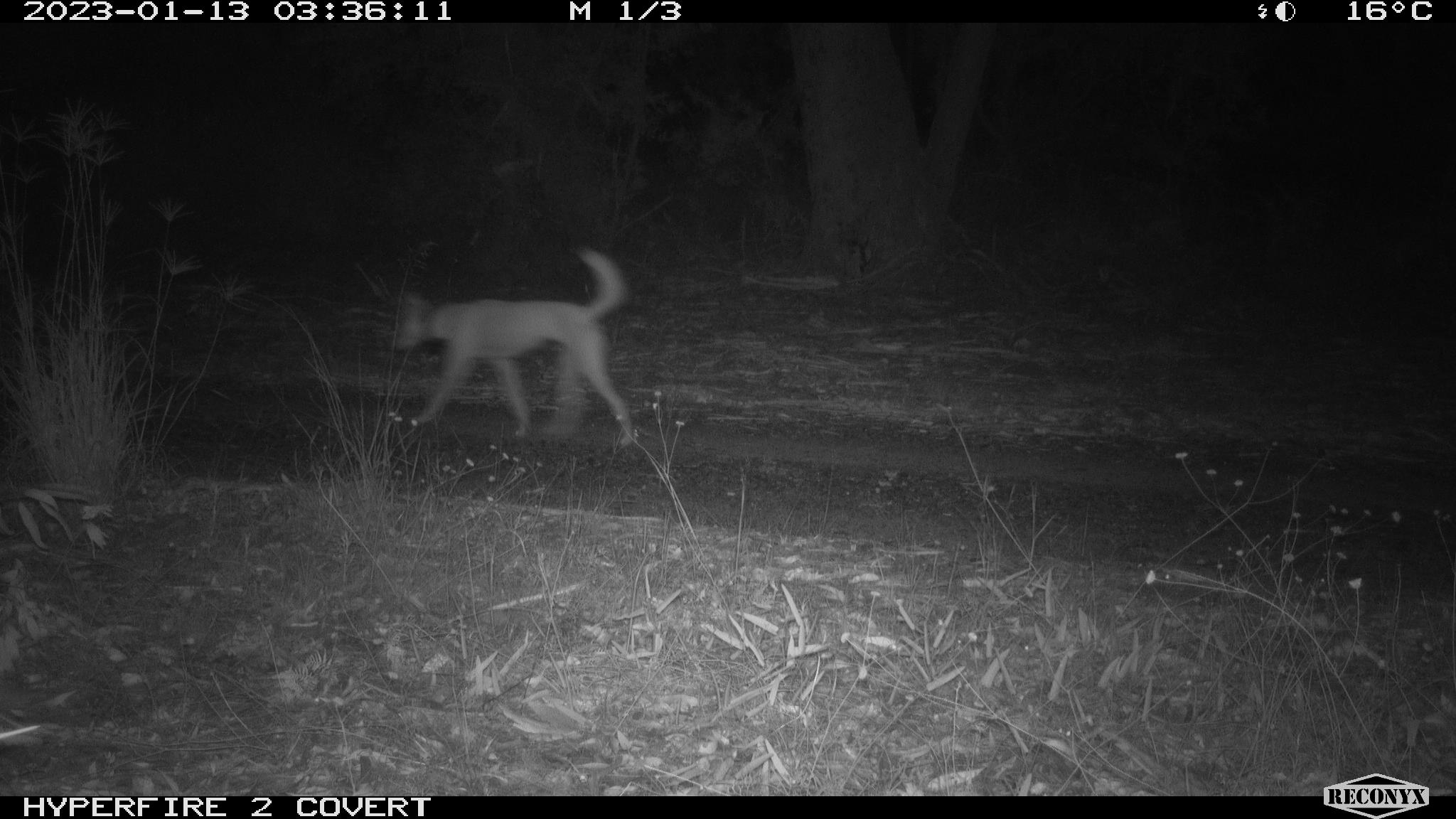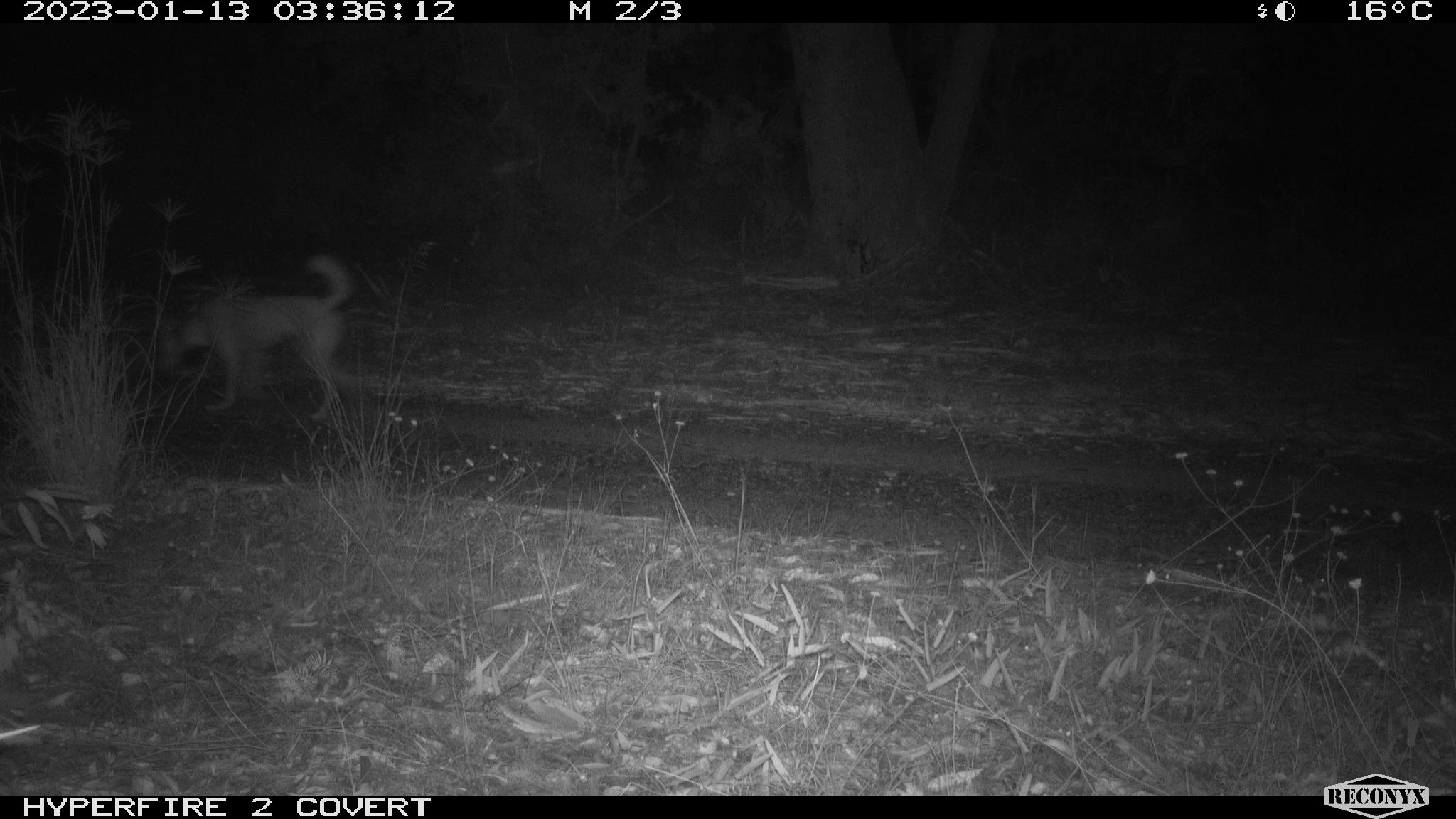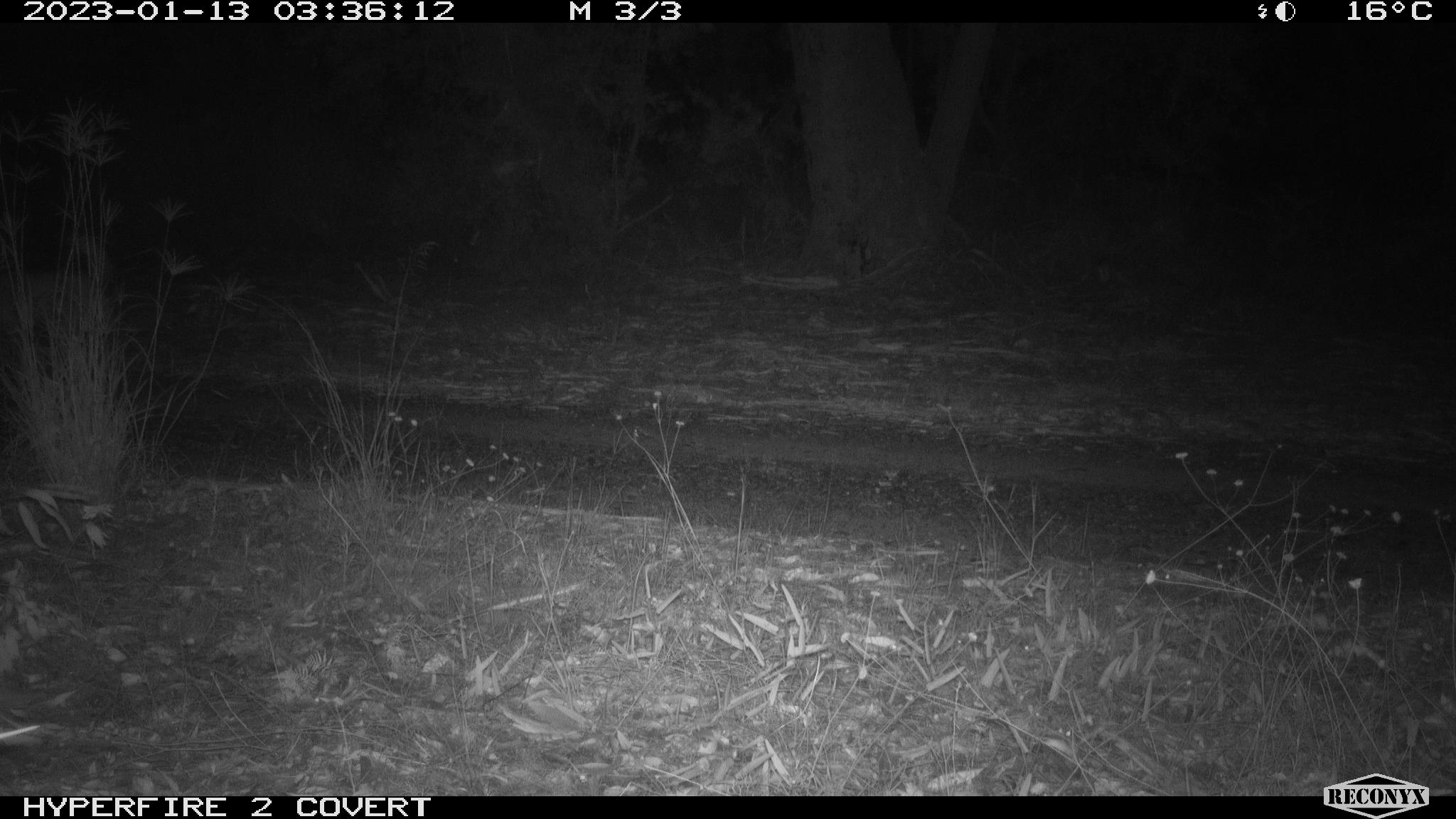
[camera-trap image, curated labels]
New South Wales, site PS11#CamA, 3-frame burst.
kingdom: Animalia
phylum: Chordata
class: Mammalia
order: Carnivora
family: Canidae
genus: Canis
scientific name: Canis familiaris dingo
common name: dingo